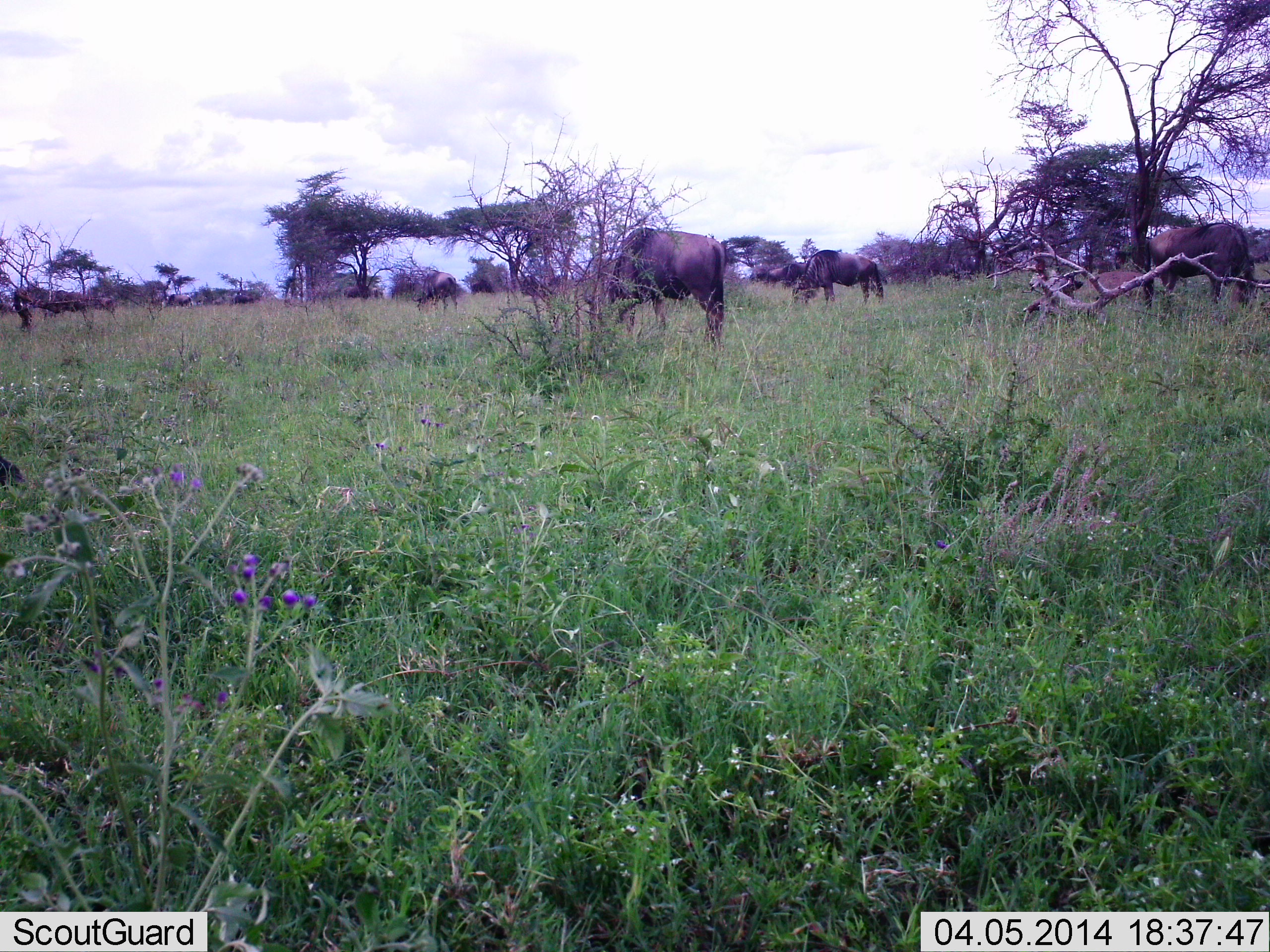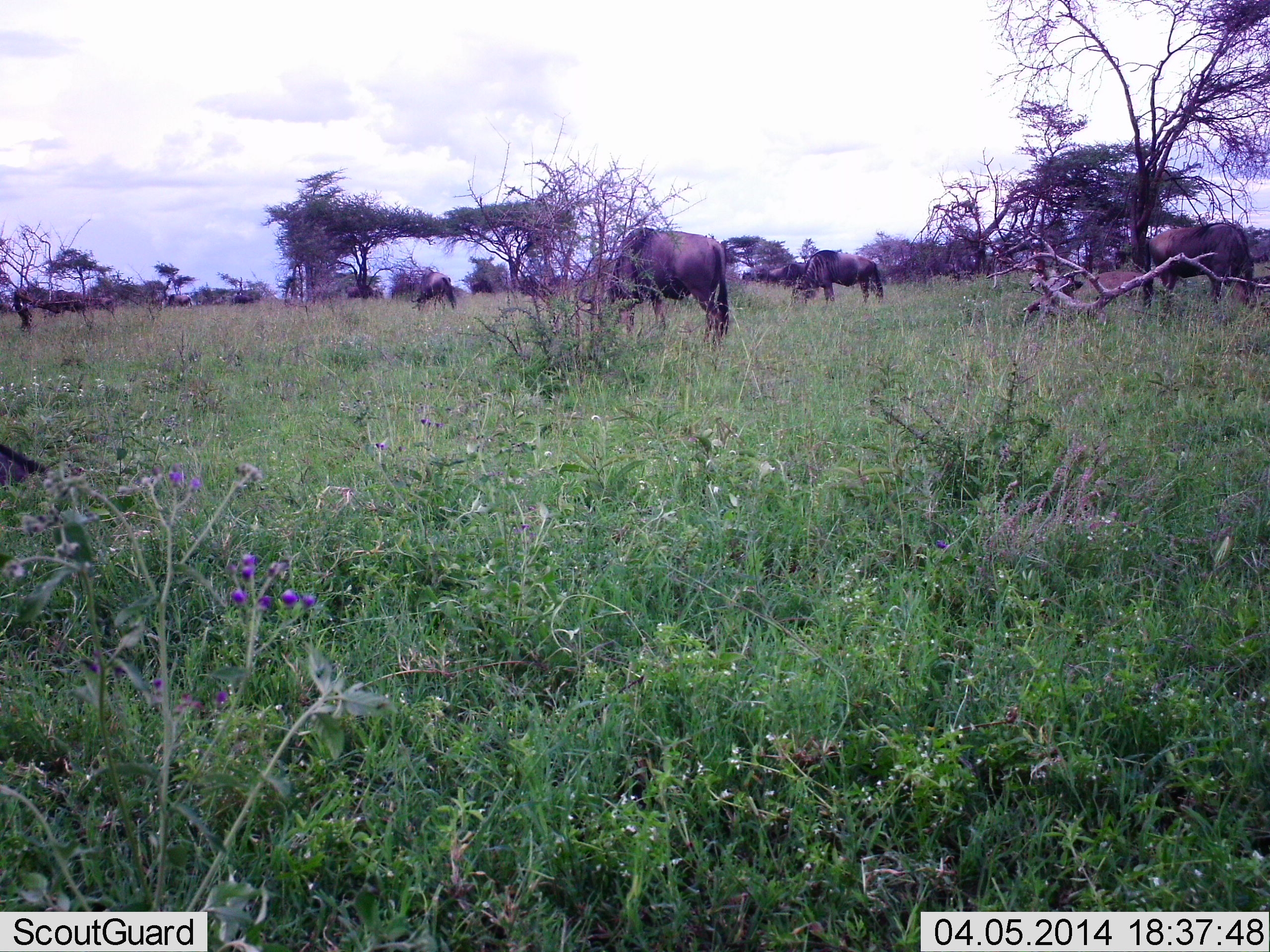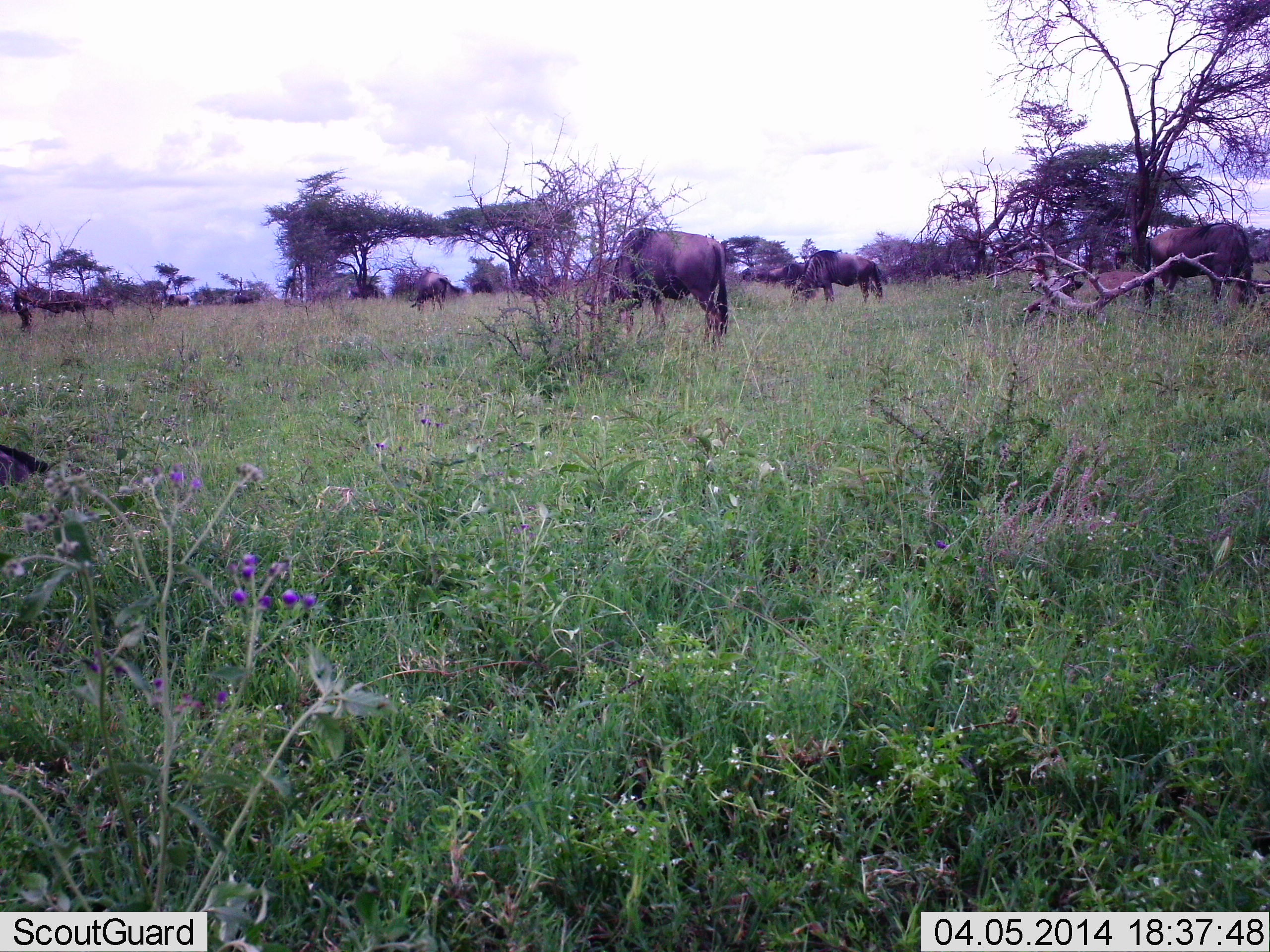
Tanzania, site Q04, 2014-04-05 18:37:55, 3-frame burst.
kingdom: Animalia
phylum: Chordata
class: Mammalia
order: Artiodactyla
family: Bovidae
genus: Connochaetes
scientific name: Connochaetes taurinus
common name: blue wildebeest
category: wildebeest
Wildebeest (blue wildebeest) (Connochaetes taurinus), count 11-50. Behavior (volunteer vote fractions): standing 50%, resting 0%, moving 20%, interacting 0%. Young present (vote fraction): 0%. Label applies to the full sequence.